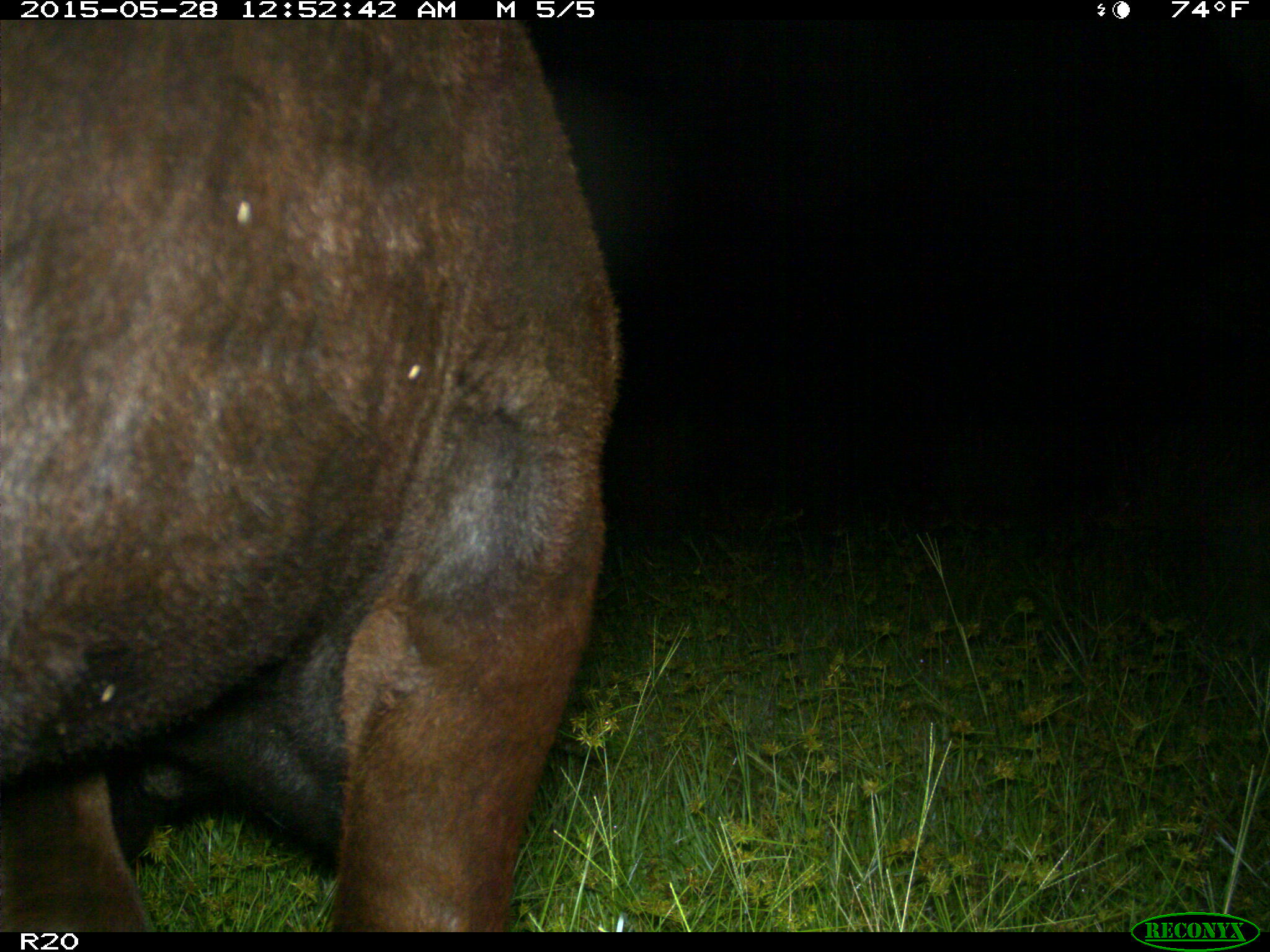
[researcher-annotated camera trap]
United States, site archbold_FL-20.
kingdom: Animalia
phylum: Chordata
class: Mammalia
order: Artiodactyla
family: Bovidae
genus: Bos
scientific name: Bos taurus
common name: domestic cow